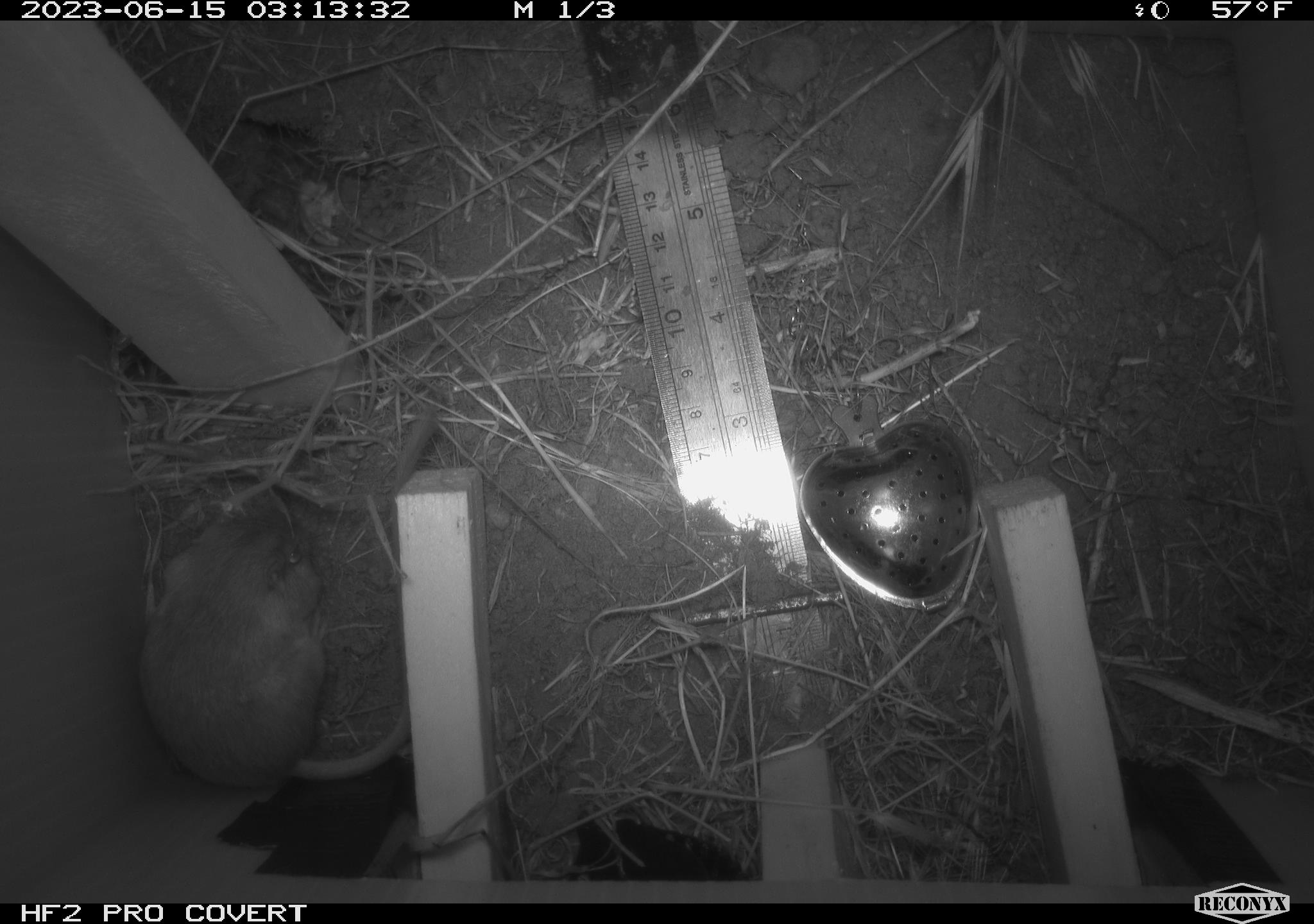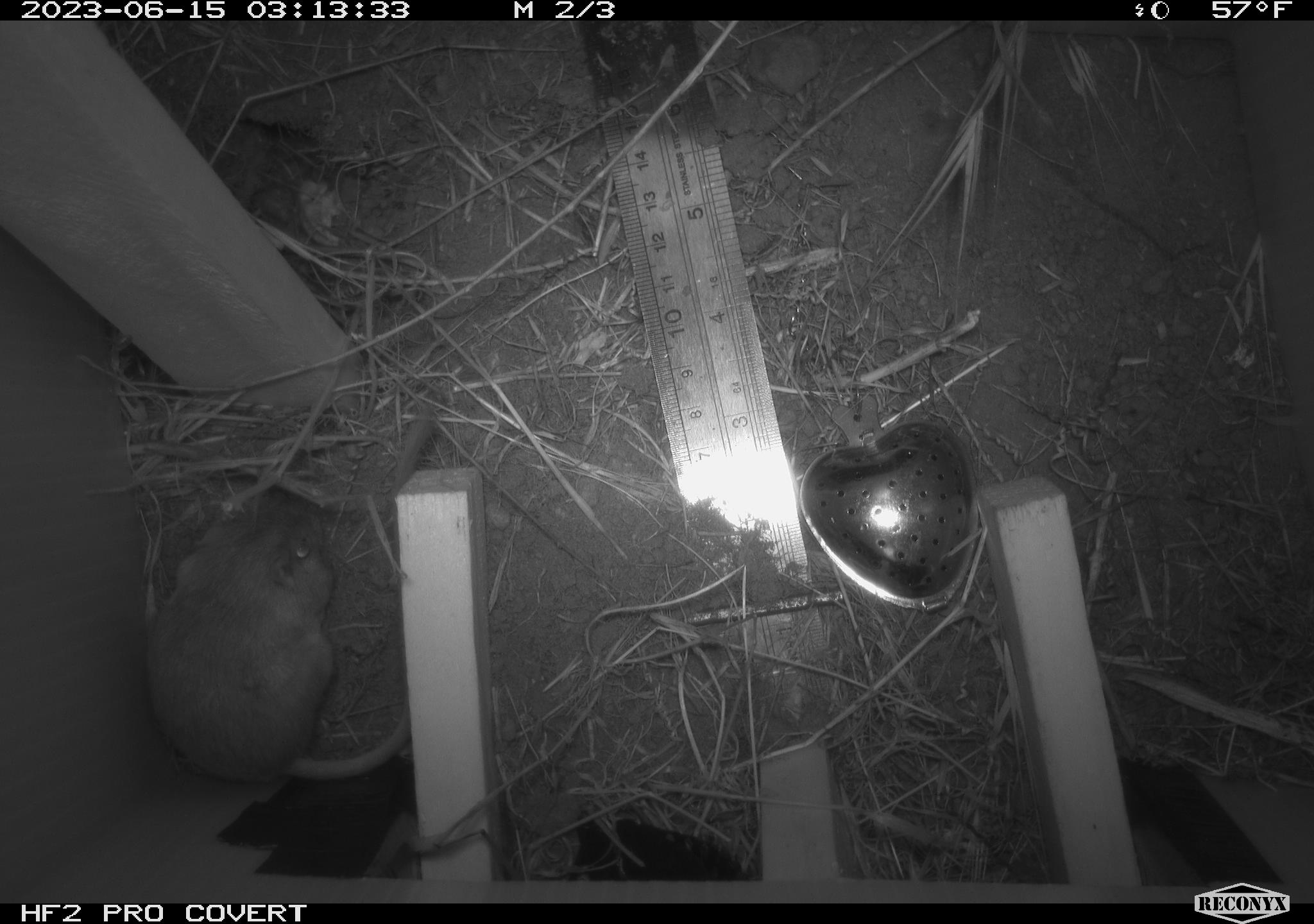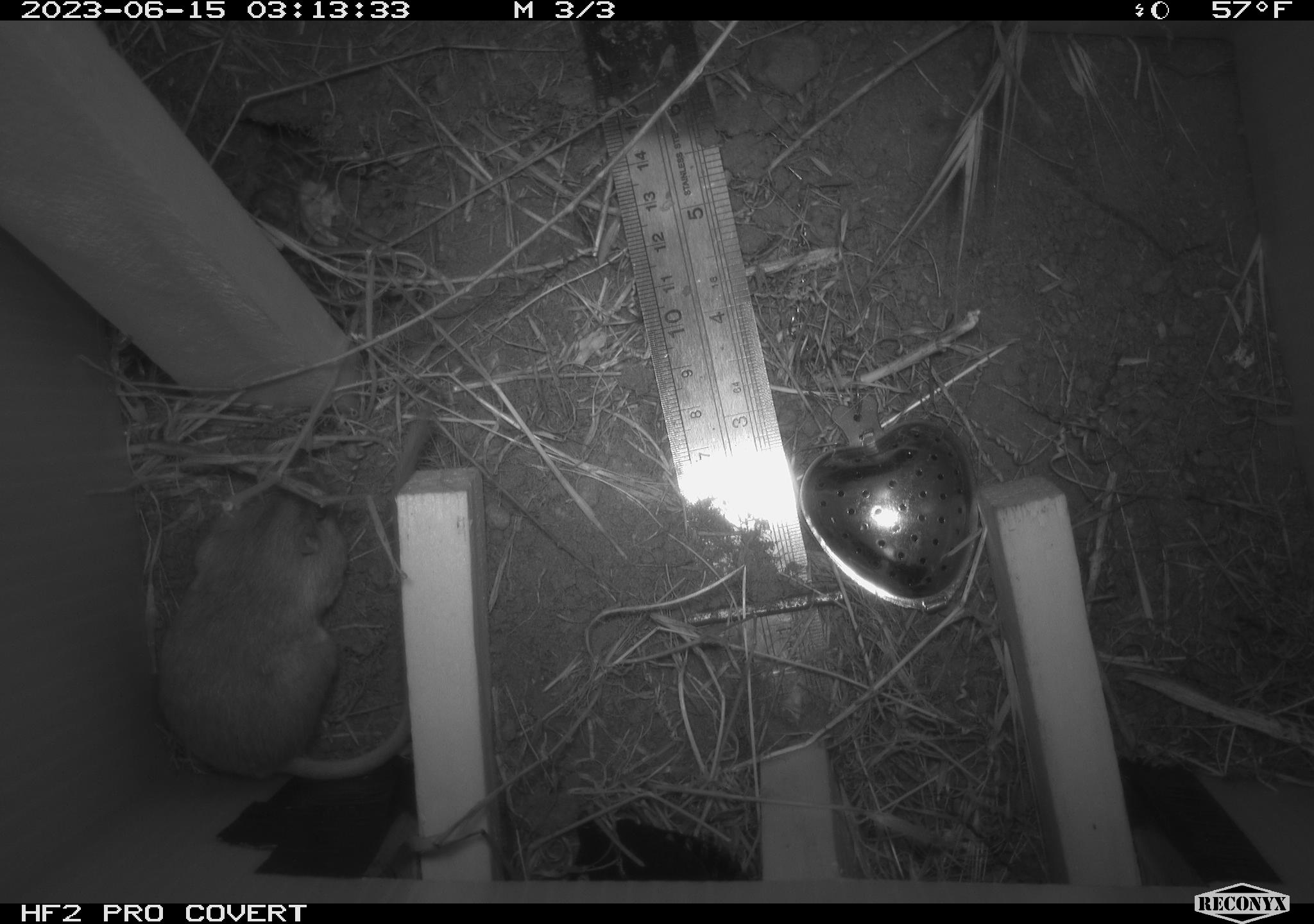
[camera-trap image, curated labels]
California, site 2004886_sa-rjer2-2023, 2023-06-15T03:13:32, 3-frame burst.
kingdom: Animalia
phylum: Chordata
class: Mammalia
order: Rodentia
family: Heteromyidae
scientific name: Heteromyidae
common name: kangaroo rats and pocket mice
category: heteromyidae family